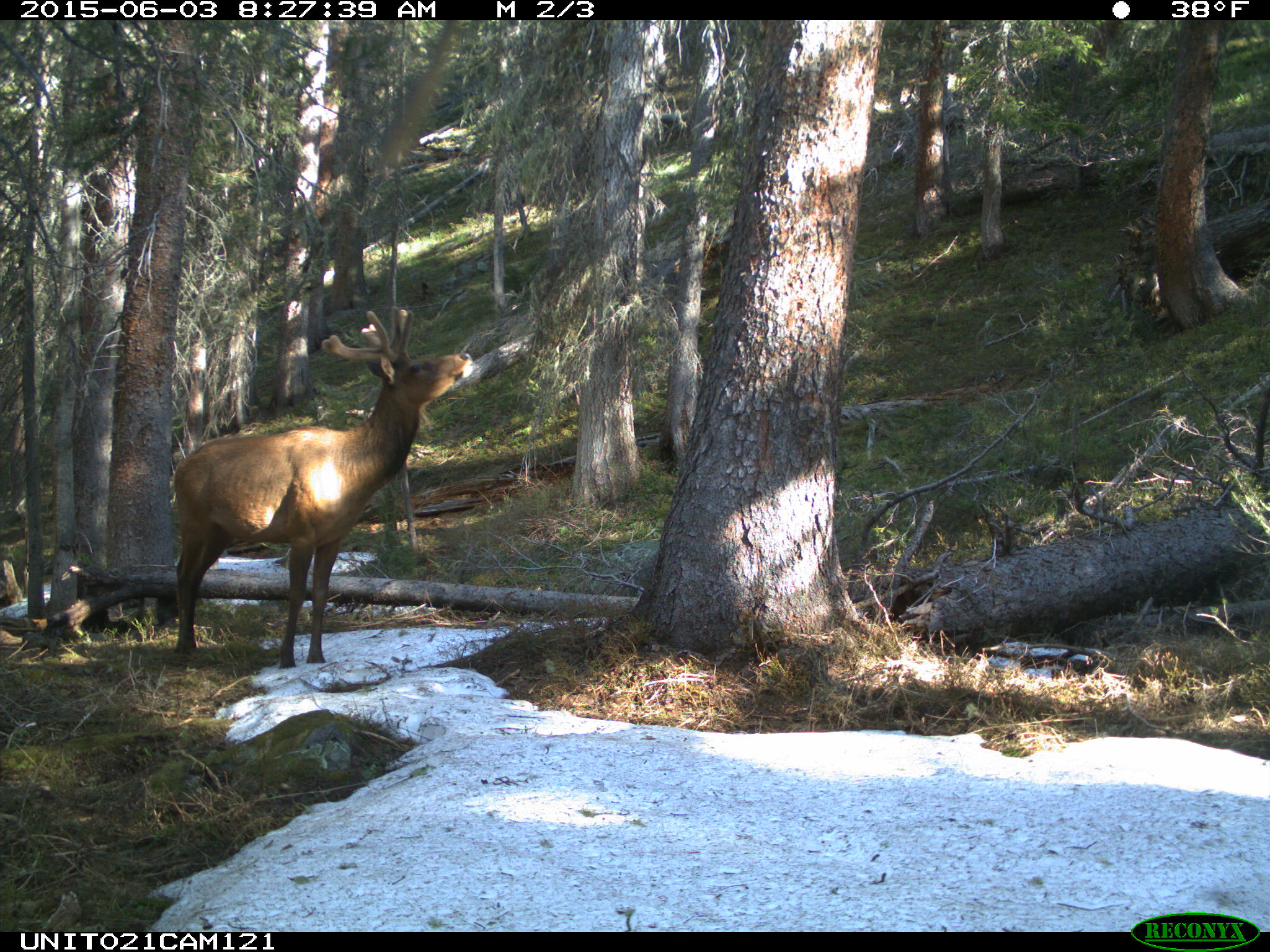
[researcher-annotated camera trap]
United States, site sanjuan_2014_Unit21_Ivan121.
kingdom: Animalia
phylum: Chordata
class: Mammalia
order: Artiodactyla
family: Cervidae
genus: Cervus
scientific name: Cervus elaphus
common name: red deer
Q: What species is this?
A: Cervus elaphus (red deer).